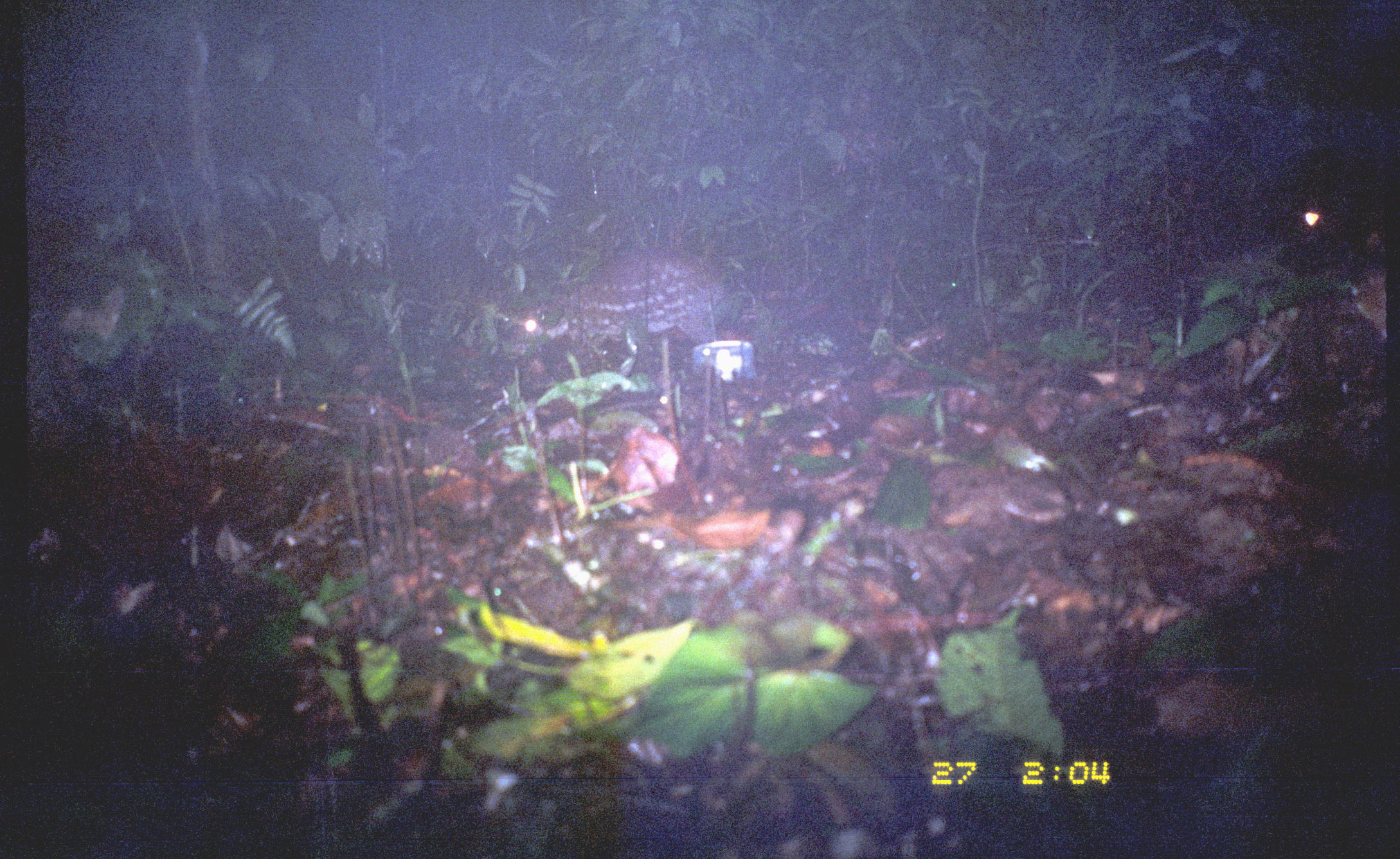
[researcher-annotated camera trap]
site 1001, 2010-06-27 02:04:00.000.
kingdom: Animalia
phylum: Chordata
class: Mammalia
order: Rodentia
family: Cuniculidae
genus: Cuniculus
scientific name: Cuniculus paca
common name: spotted paca